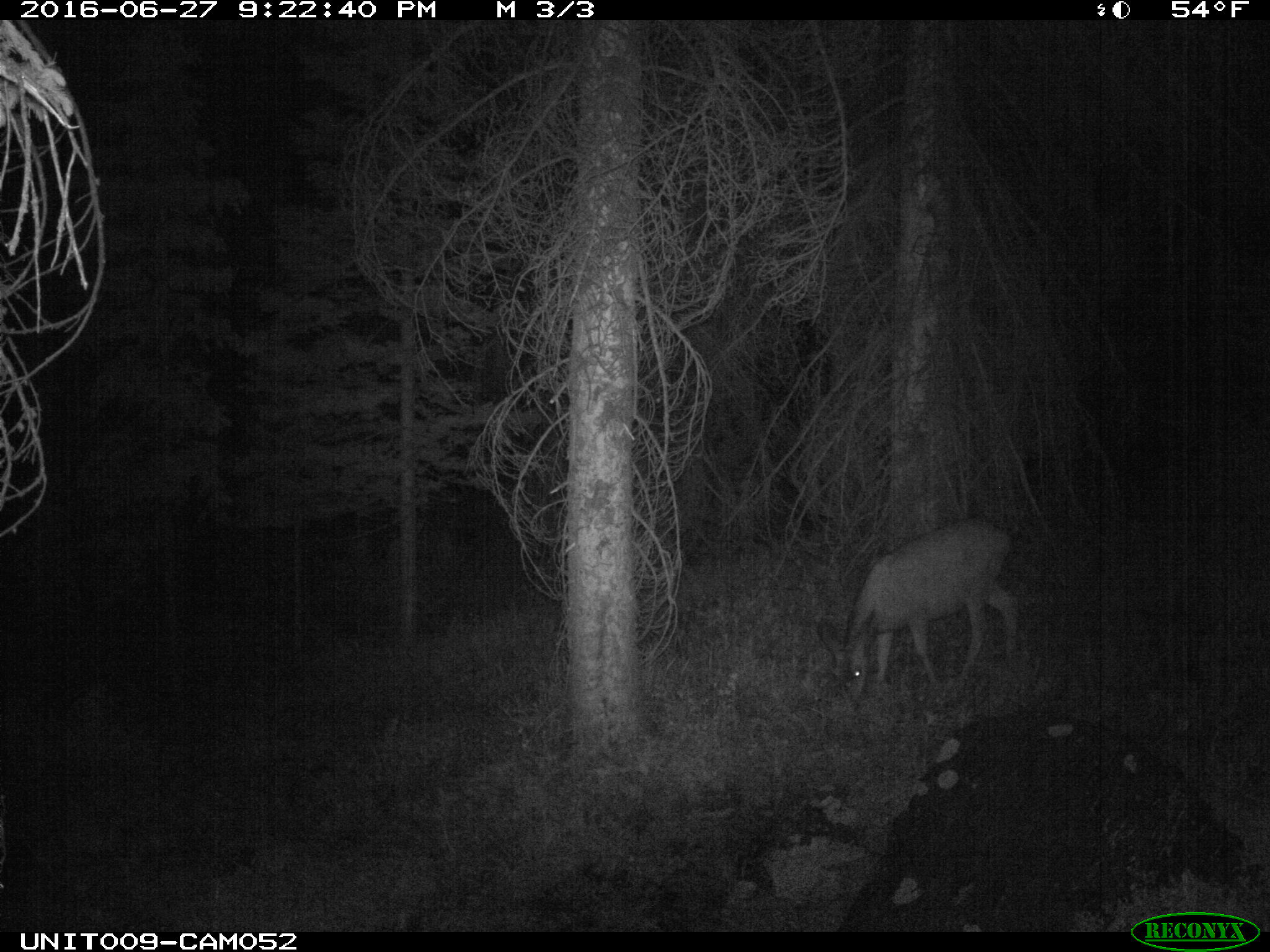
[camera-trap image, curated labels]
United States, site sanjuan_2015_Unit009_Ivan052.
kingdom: Animalia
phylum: Chordata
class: Mammalia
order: Artiodactyla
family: Cervidae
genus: Odocoileus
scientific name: Odocoileus hemionus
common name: mule deer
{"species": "Odocoileus hemionus (mule deer)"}